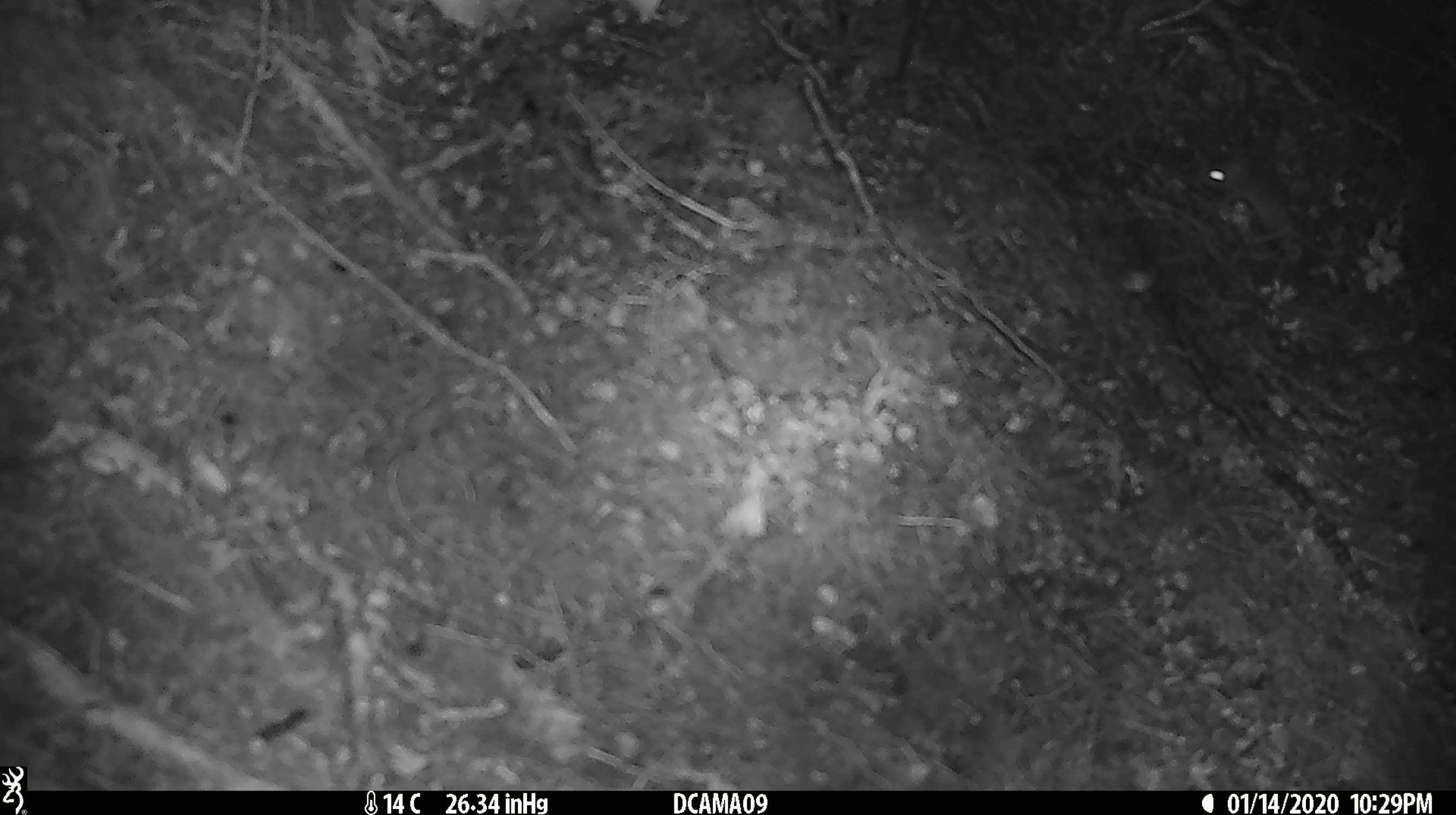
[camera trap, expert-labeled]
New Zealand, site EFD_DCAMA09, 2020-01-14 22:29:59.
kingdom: Animalia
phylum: Chordata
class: Mammalia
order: Rodentia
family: Muridae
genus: Mus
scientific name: Mus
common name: mouse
Mouse (Mus).